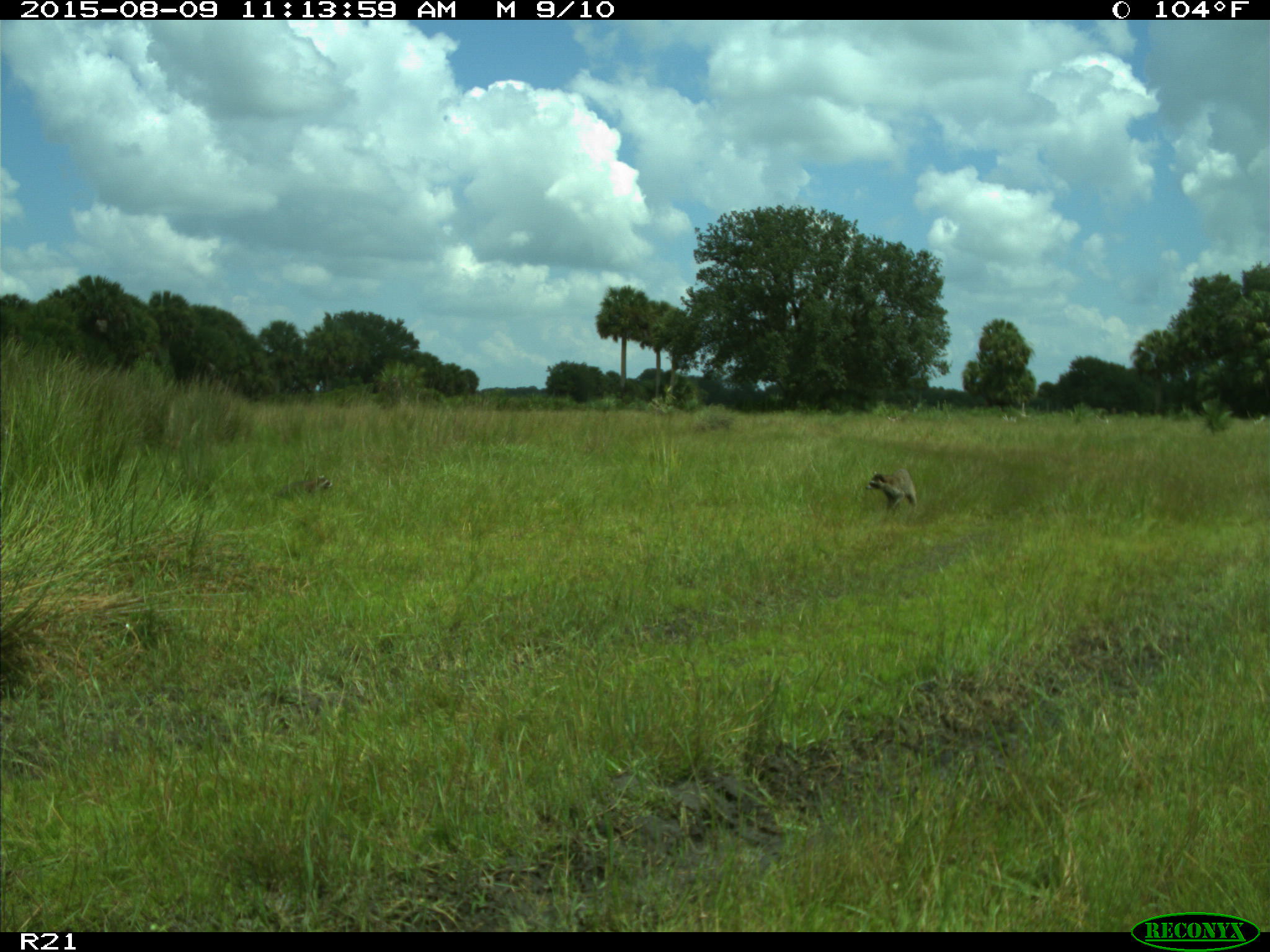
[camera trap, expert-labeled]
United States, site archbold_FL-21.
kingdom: Animalia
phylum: Chordata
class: Mammalia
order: Carnivora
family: Procyonidae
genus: Procyon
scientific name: Procyon lotor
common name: common raccoon